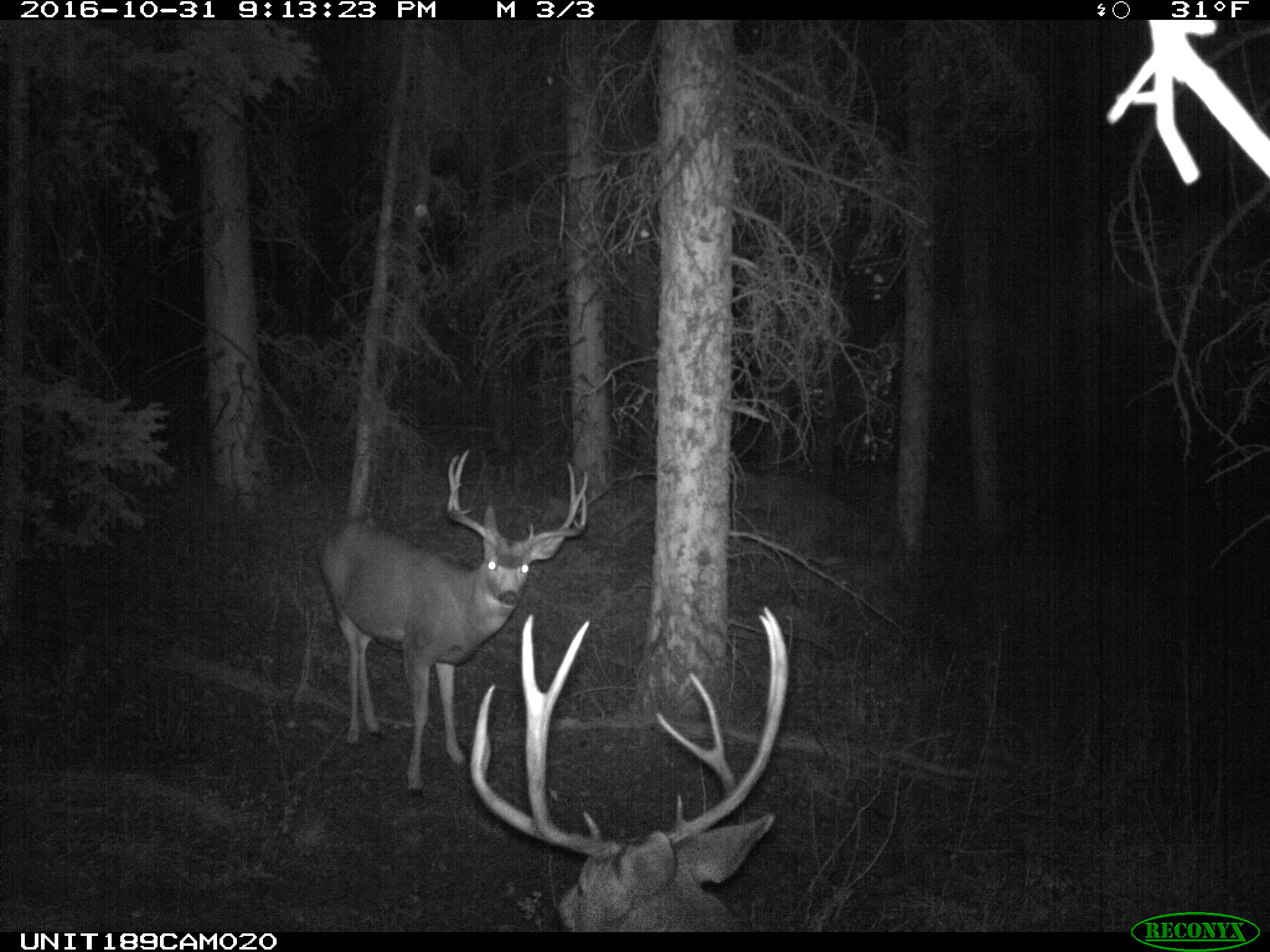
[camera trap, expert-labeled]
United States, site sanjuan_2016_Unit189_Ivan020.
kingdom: Animalia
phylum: Chordata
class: Mammalia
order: Artiodactyla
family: Cervidae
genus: Odocoileus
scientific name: Odocoileus hemionus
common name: mule deer